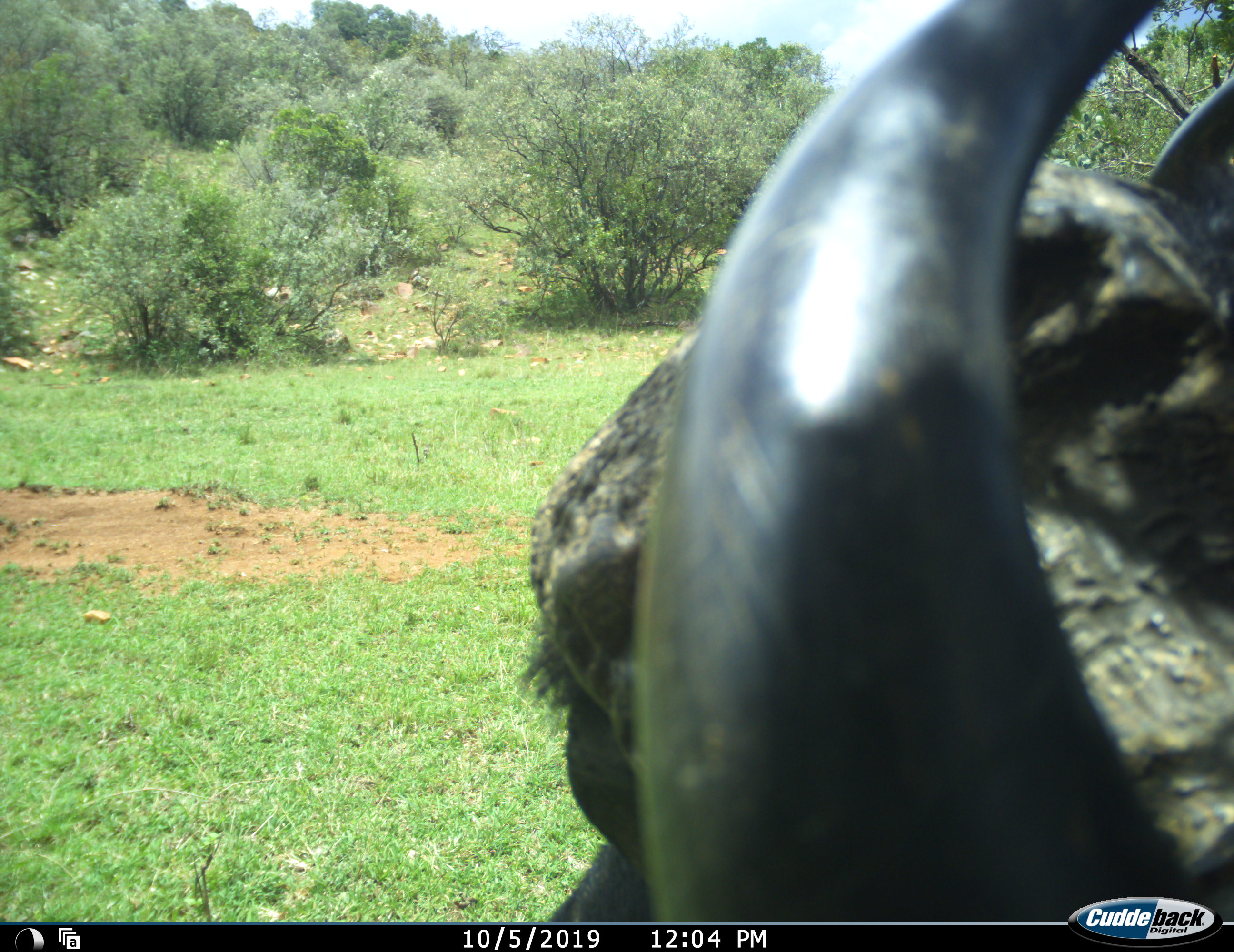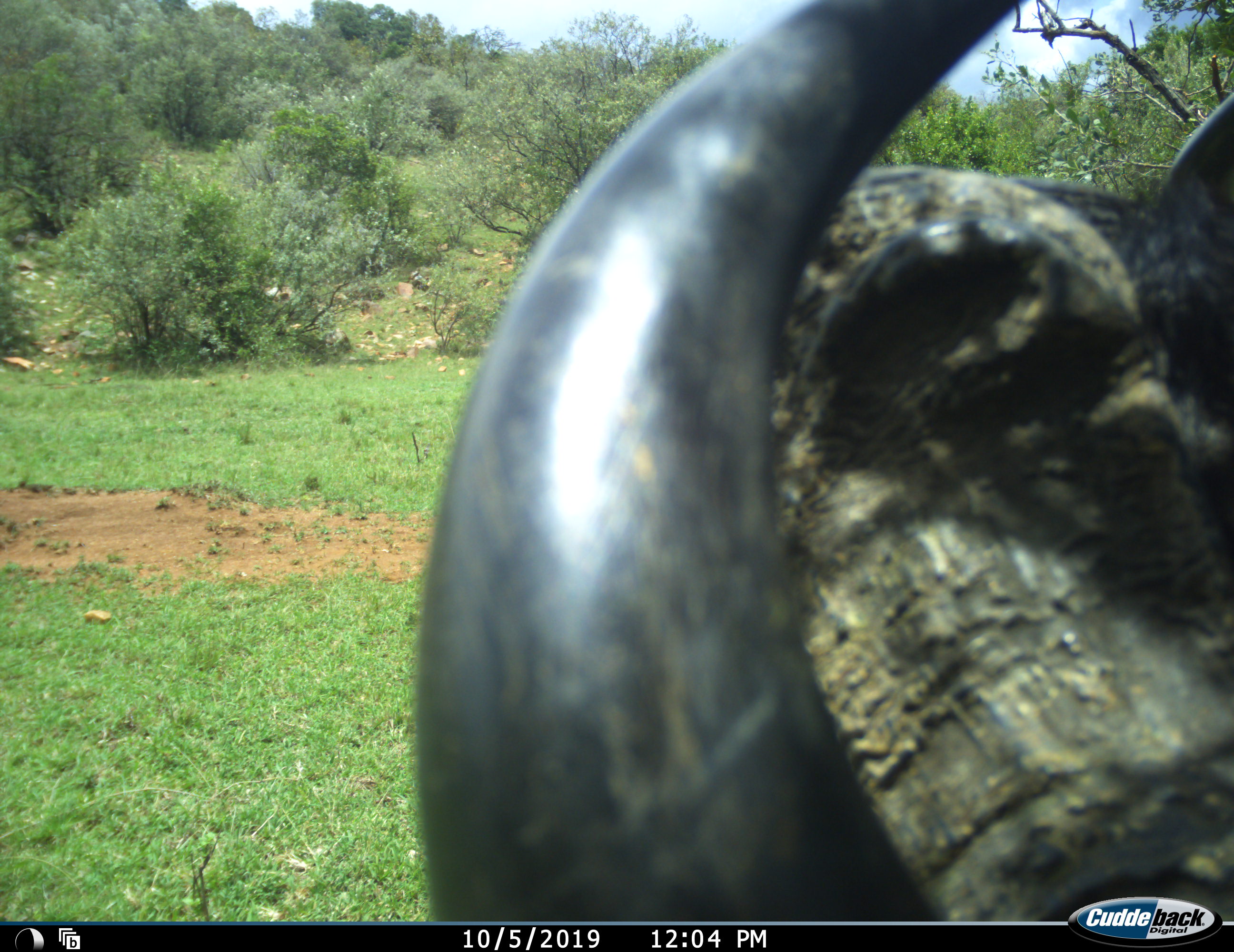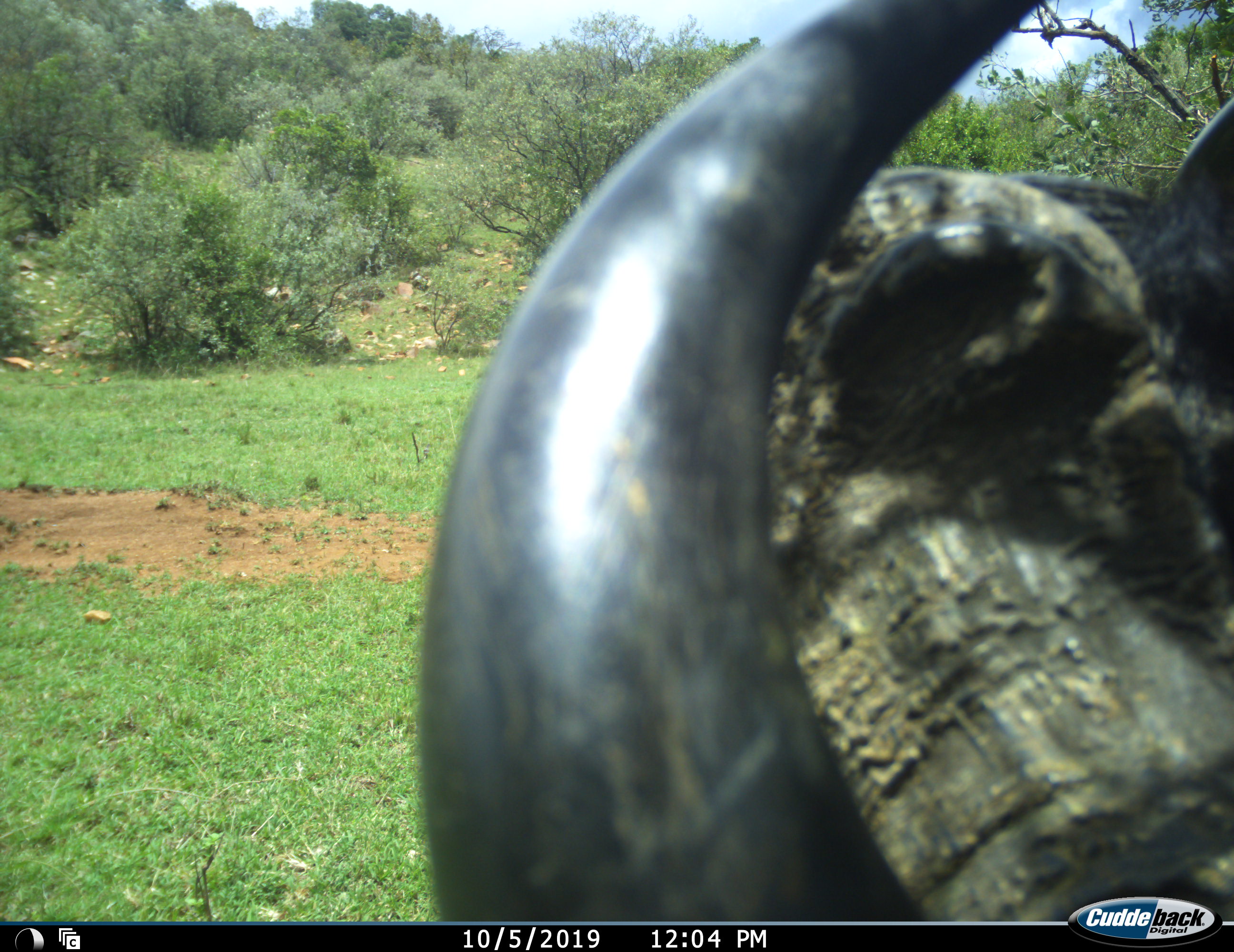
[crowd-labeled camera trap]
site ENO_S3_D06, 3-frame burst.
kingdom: Animalia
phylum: Chordata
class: Mammalia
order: Artiodactyla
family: Bovidae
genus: Syncerus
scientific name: Syncerus caffer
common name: african buffalo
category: buffalo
Buffalo (african buffalo) (Syncerus caffer), count 1. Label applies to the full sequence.